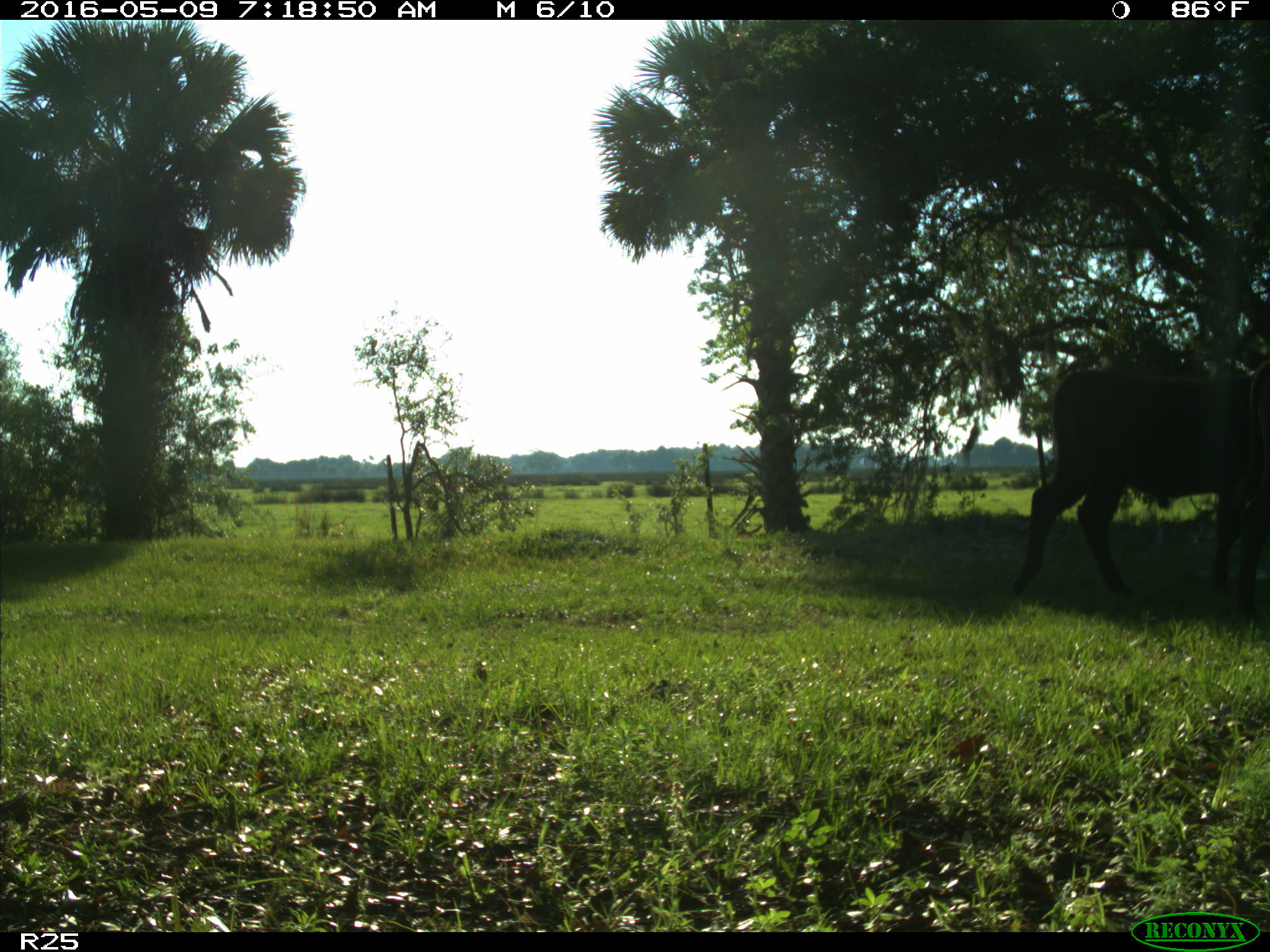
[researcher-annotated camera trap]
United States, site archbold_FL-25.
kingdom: Animalia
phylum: Chordata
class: Mammalia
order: Artiodactyla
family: Bovidae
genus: Bos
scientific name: Bos taurus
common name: domestic cow